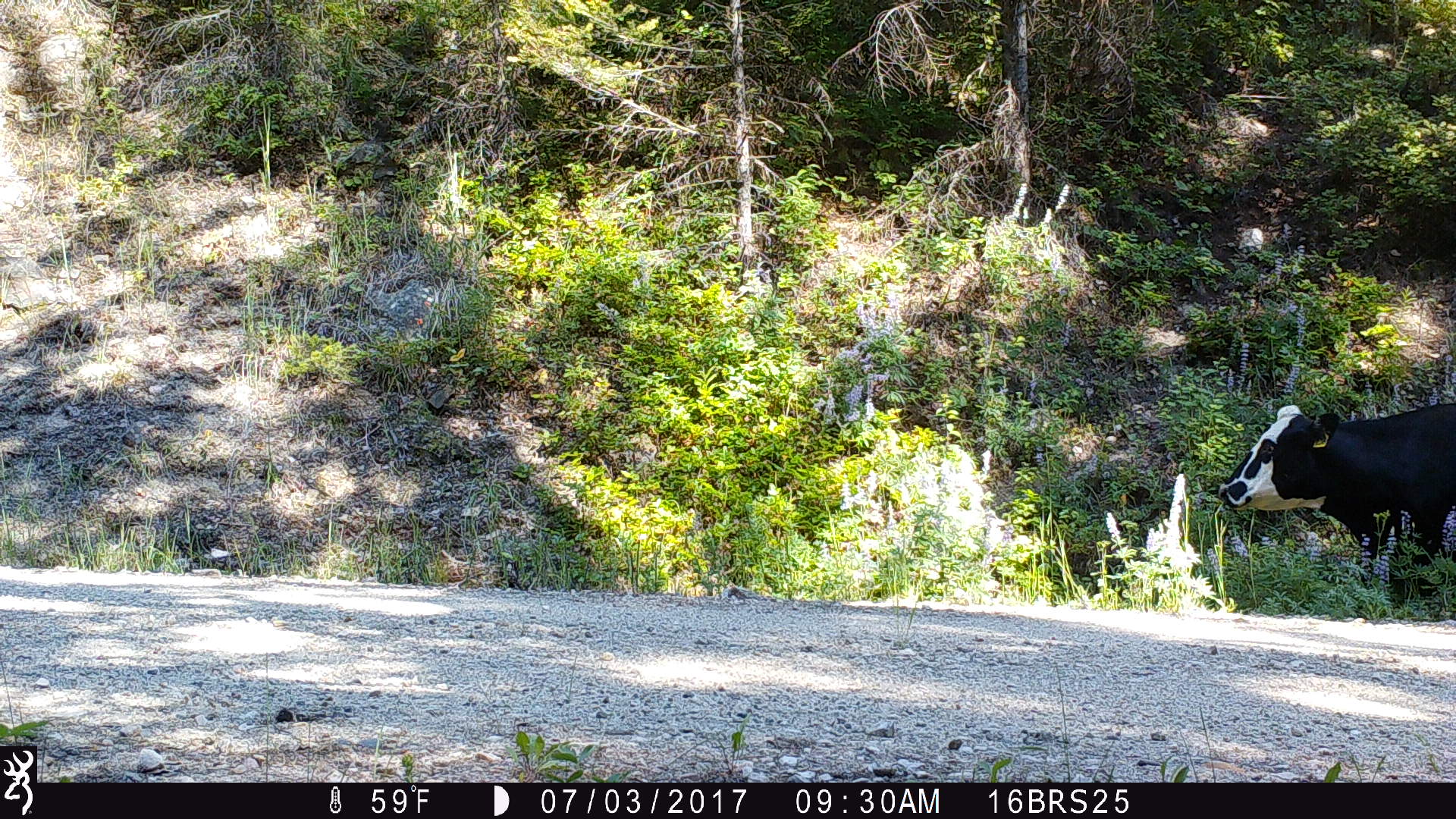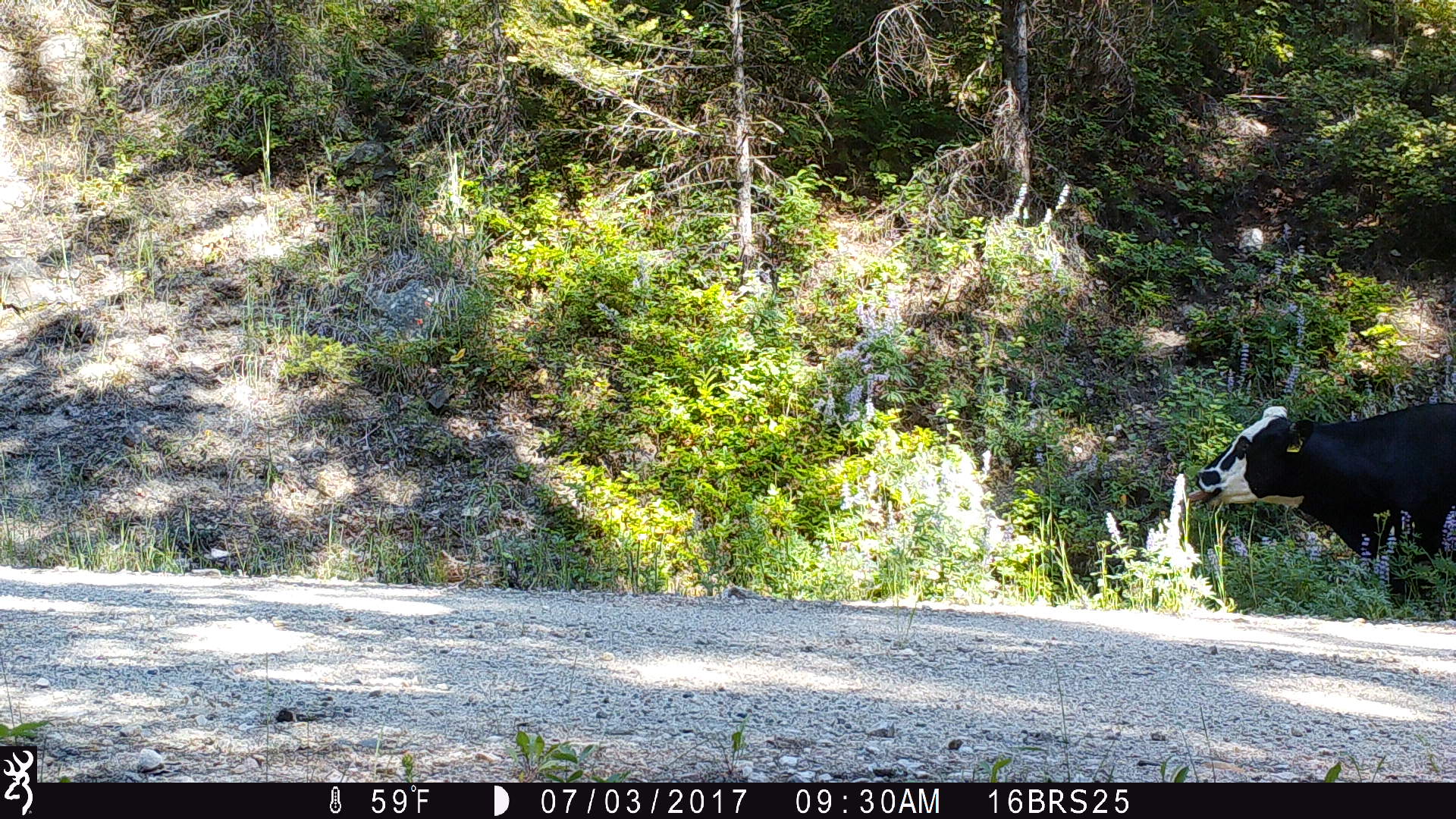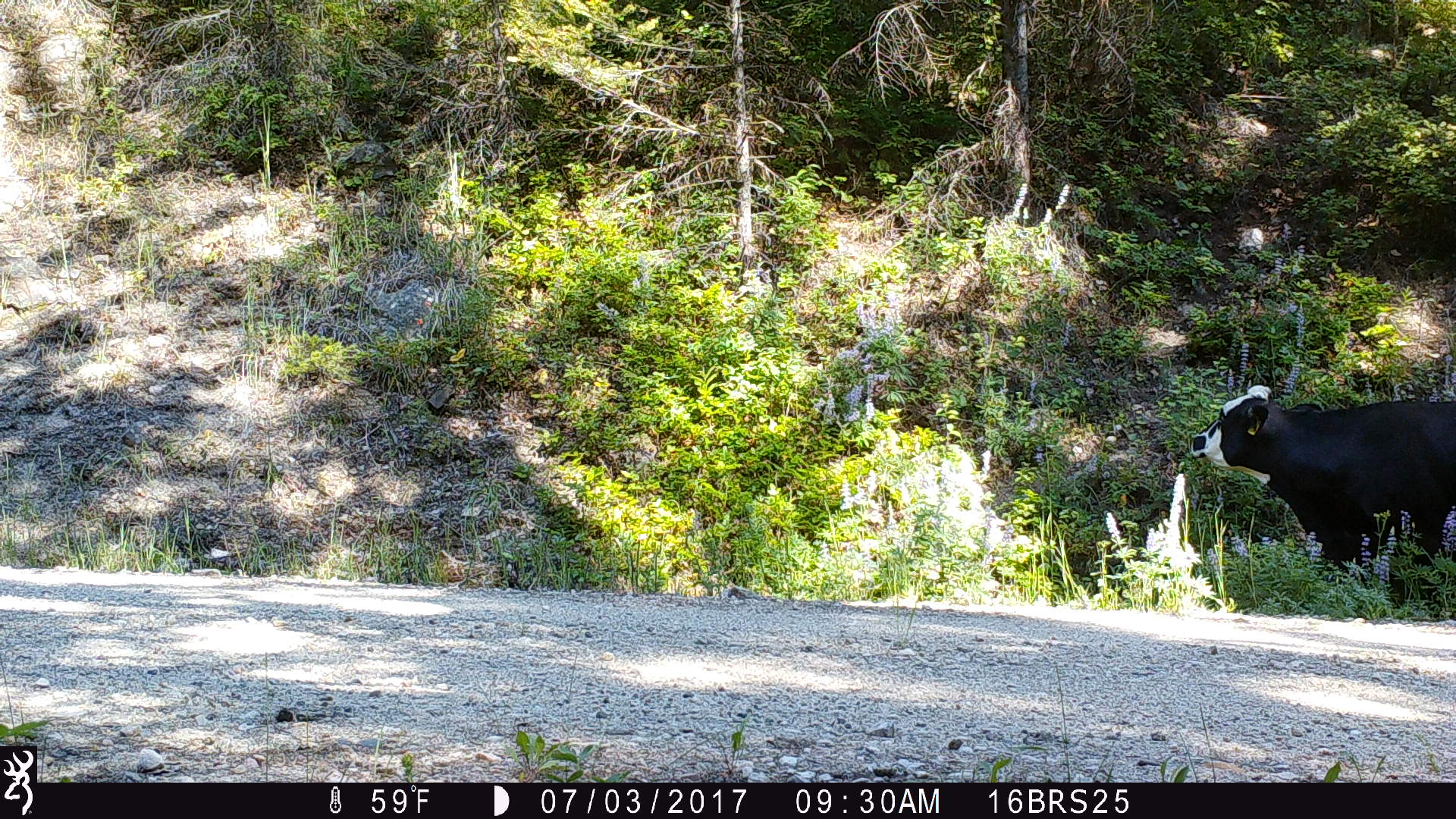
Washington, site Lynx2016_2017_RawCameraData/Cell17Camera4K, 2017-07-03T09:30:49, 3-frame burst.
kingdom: Animalia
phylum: Chordata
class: Mammalia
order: Artiodactyla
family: Bovidae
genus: Bos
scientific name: Bos taurus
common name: domestic cattle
Domestic cattle (Bos taurus). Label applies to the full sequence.